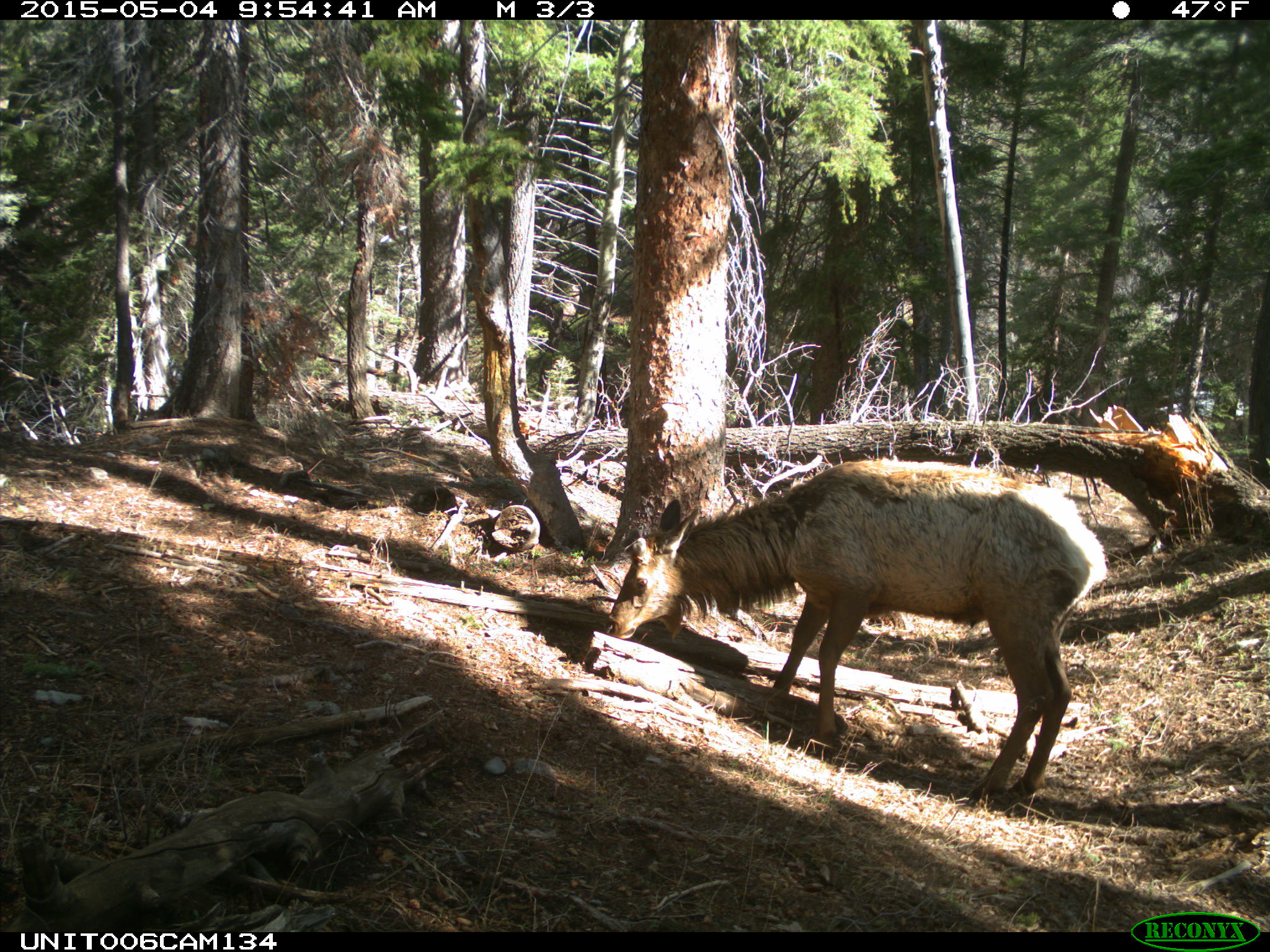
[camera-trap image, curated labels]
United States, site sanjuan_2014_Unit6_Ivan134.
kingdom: Animalia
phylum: Chordata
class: Mammalia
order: Artiodactyla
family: Cervidae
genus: Cervus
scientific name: Cervus elaphus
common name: red deer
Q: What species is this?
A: Cervus elaphus (red deer).